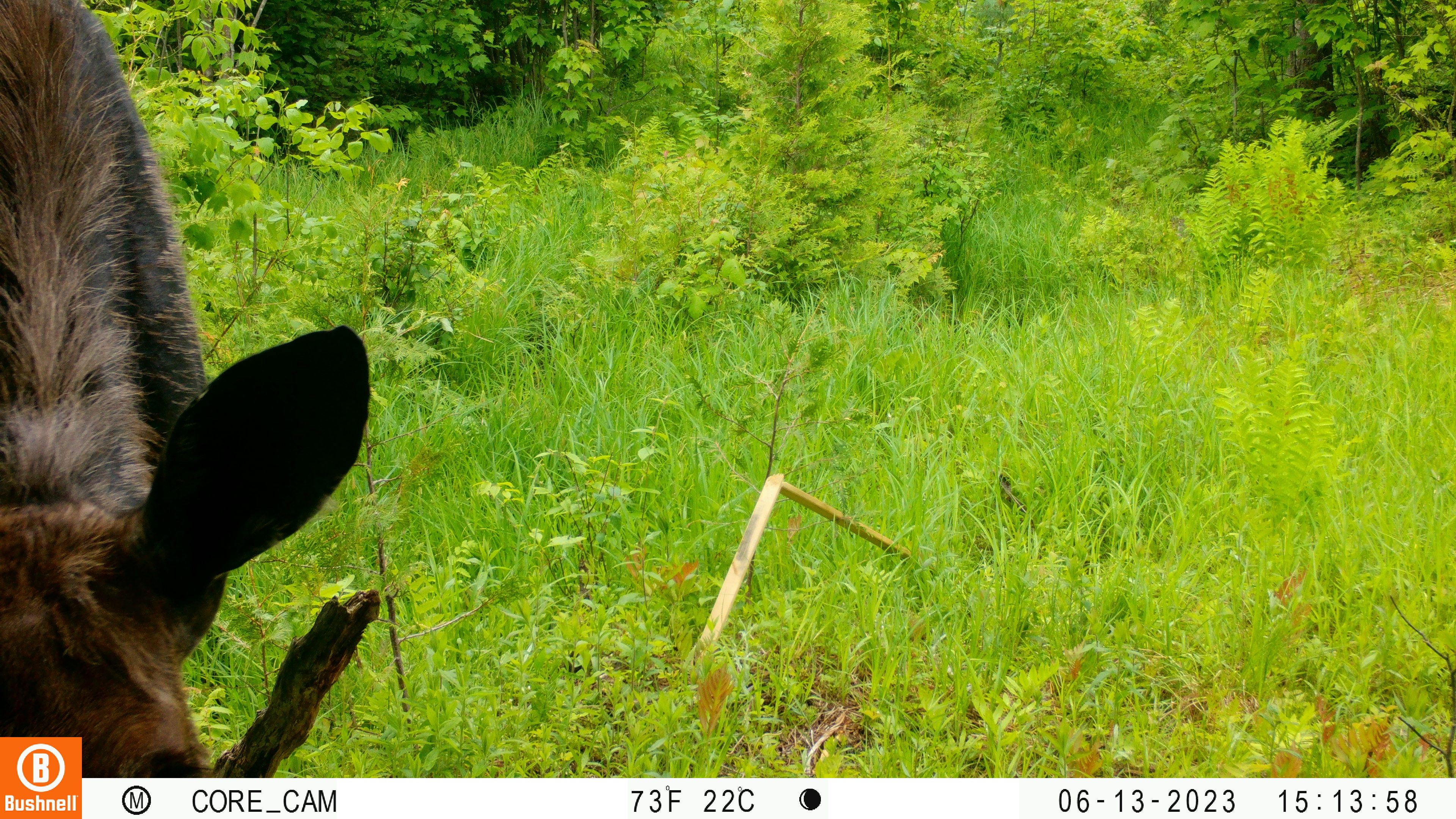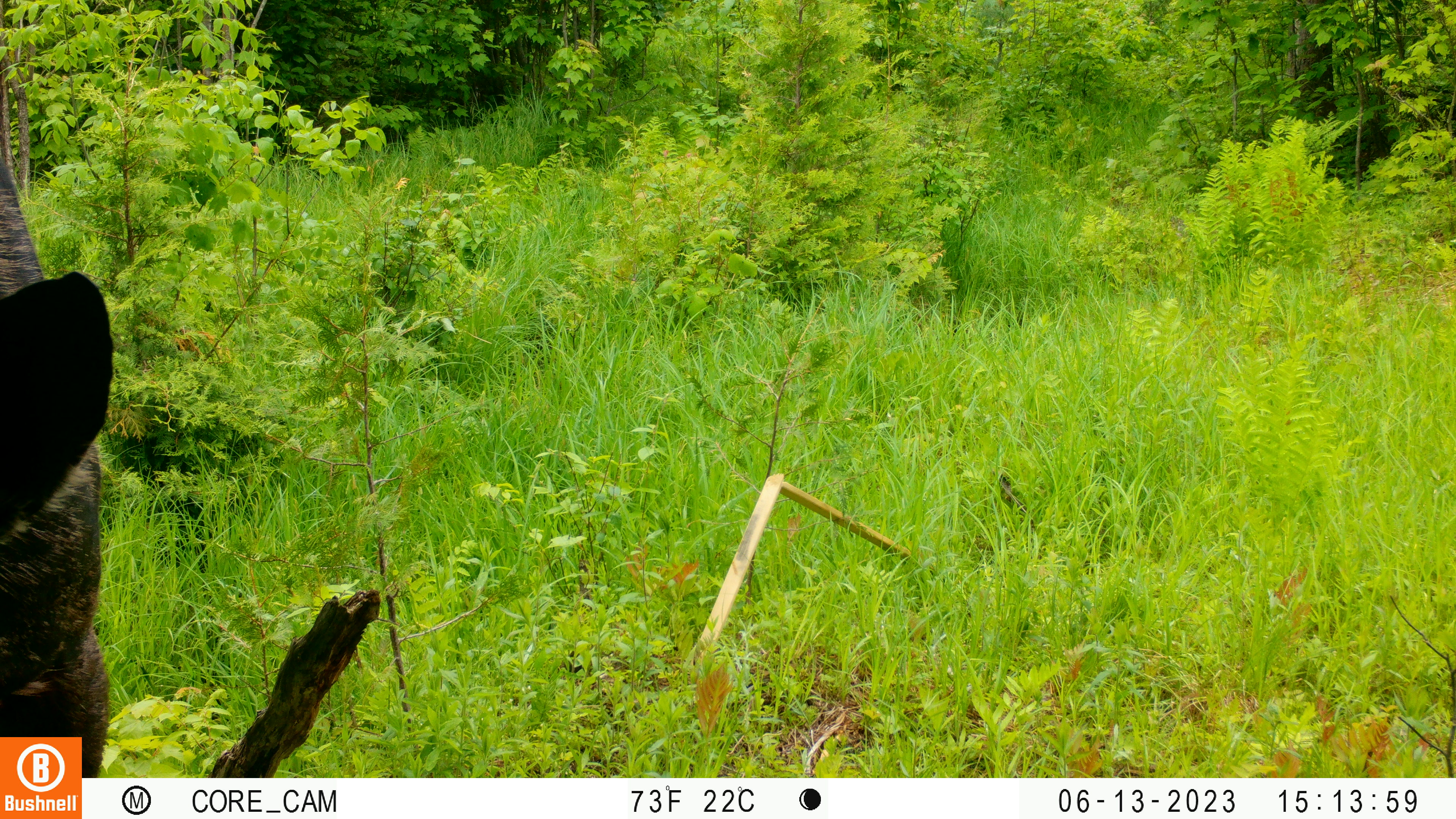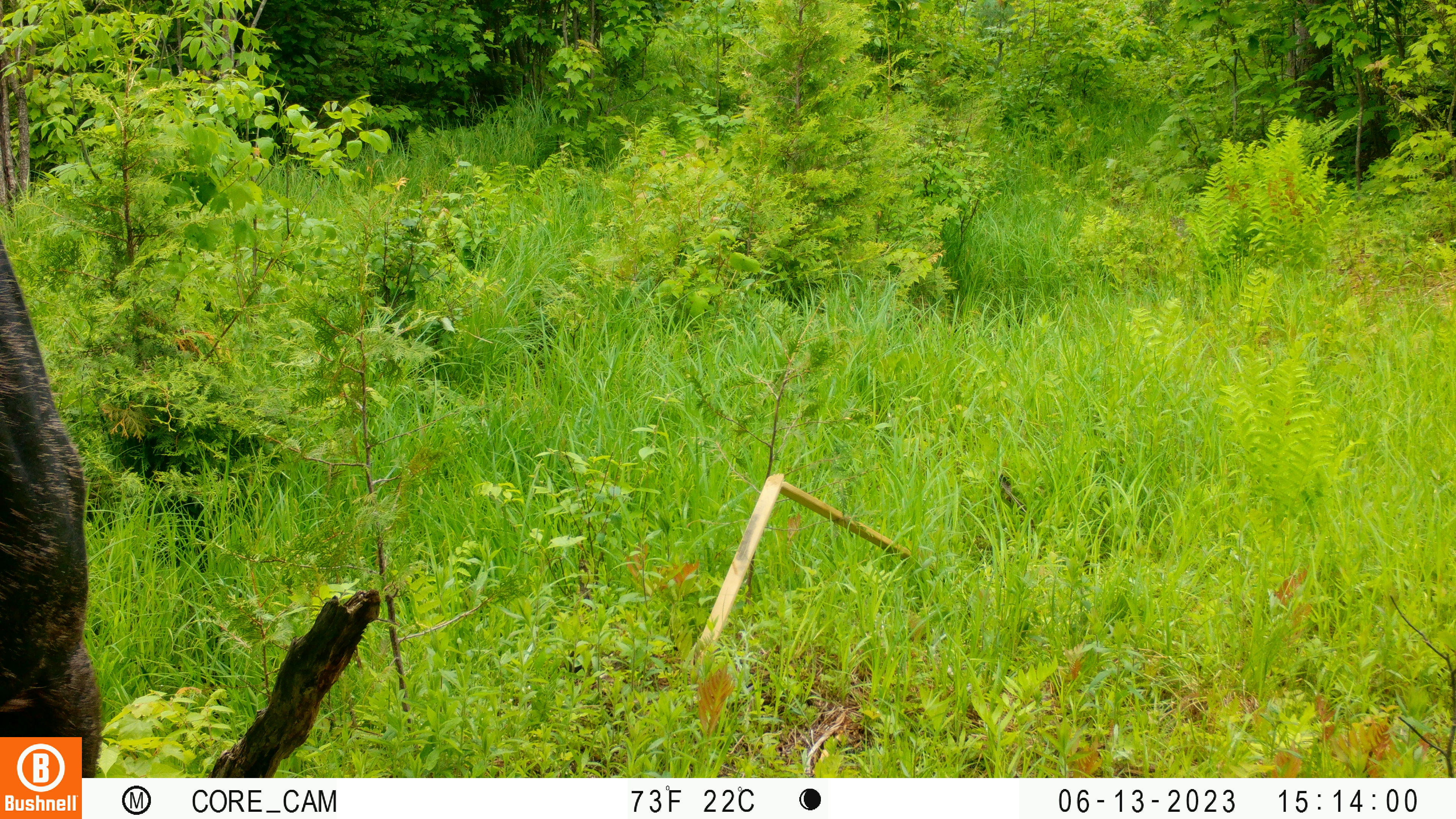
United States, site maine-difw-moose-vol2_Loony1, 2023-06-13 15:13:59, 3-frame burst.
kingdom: Animalia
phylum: Chordata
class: Mammalia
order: Artiodactyla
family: Cervidae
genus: Alces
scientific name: Alces alces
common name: moose